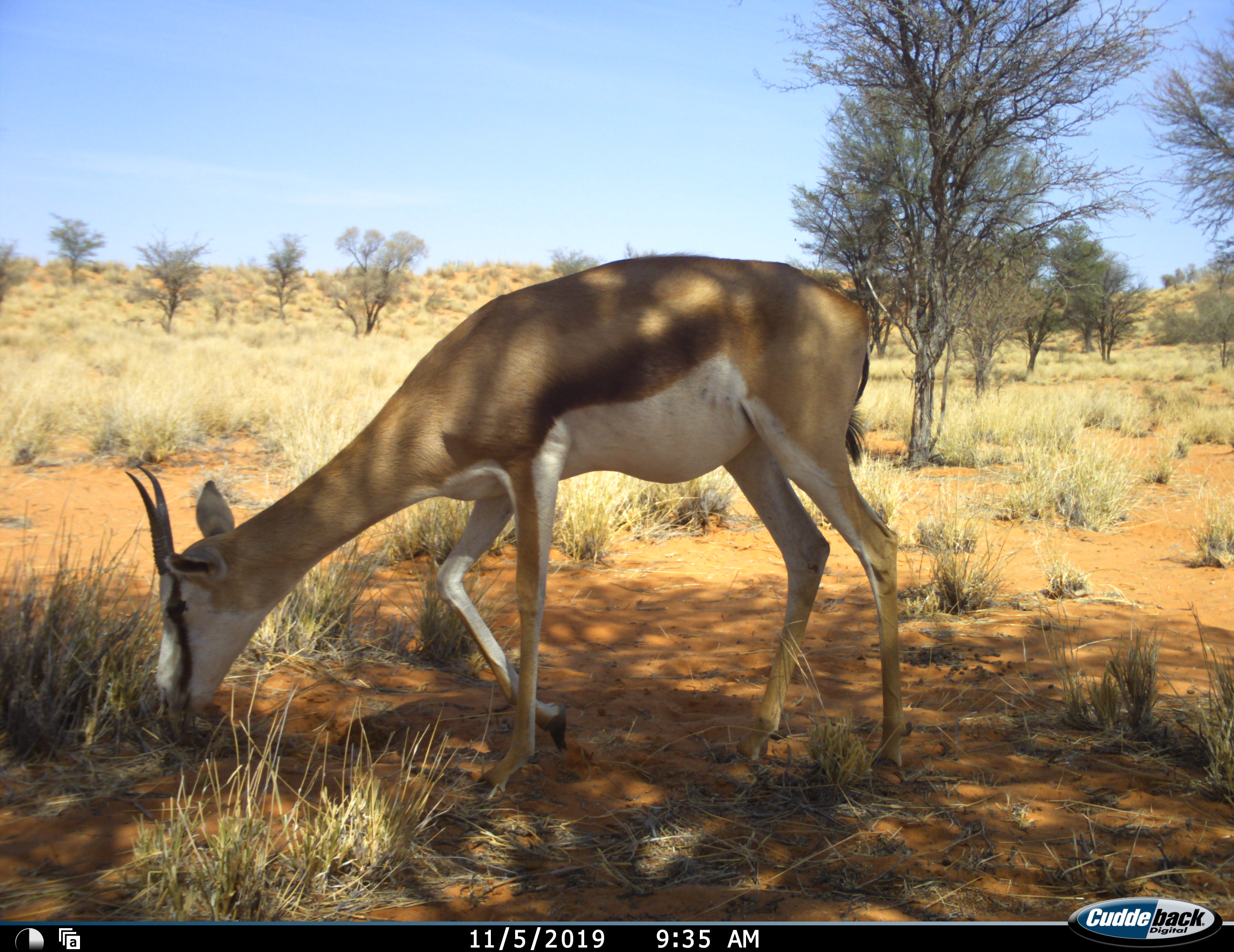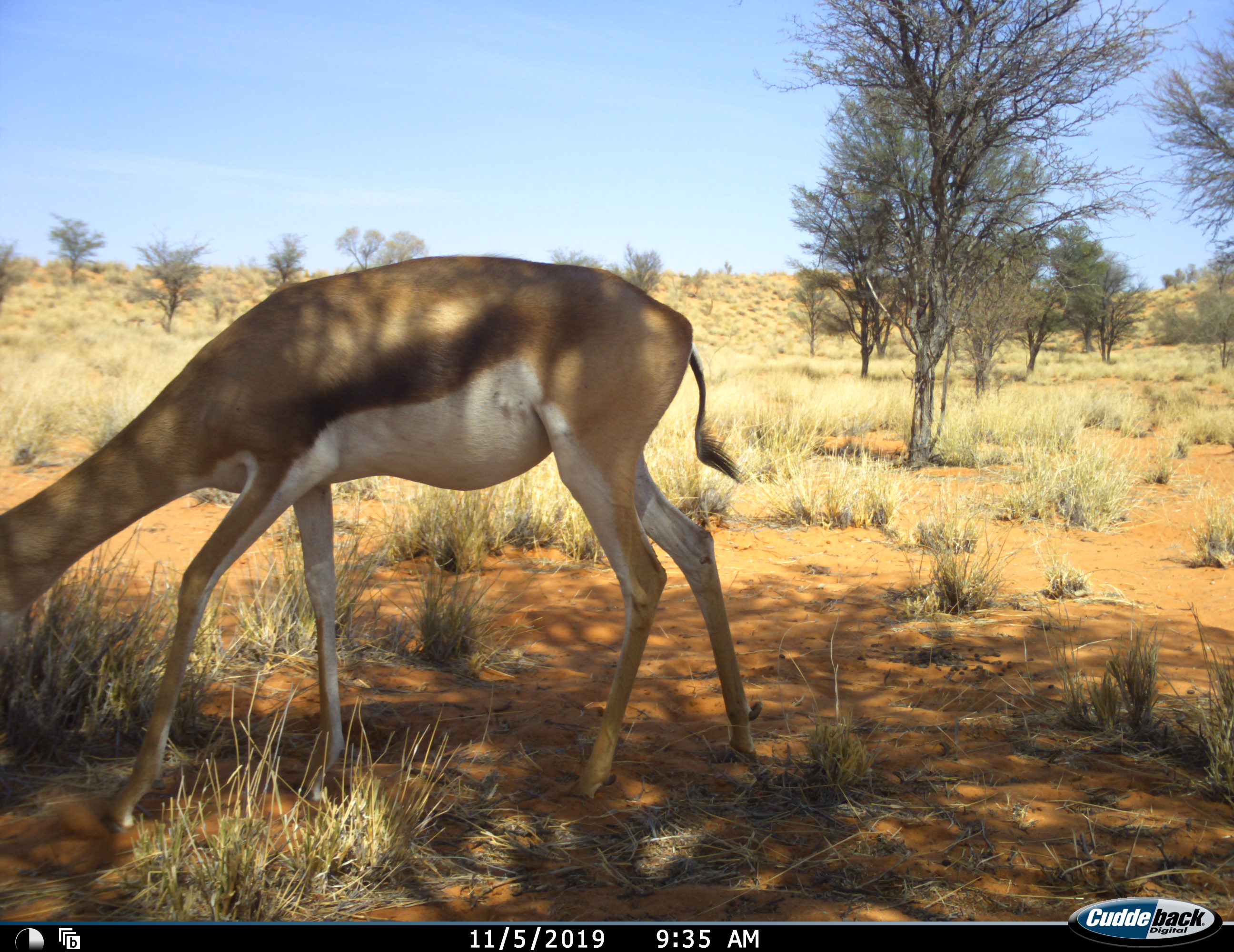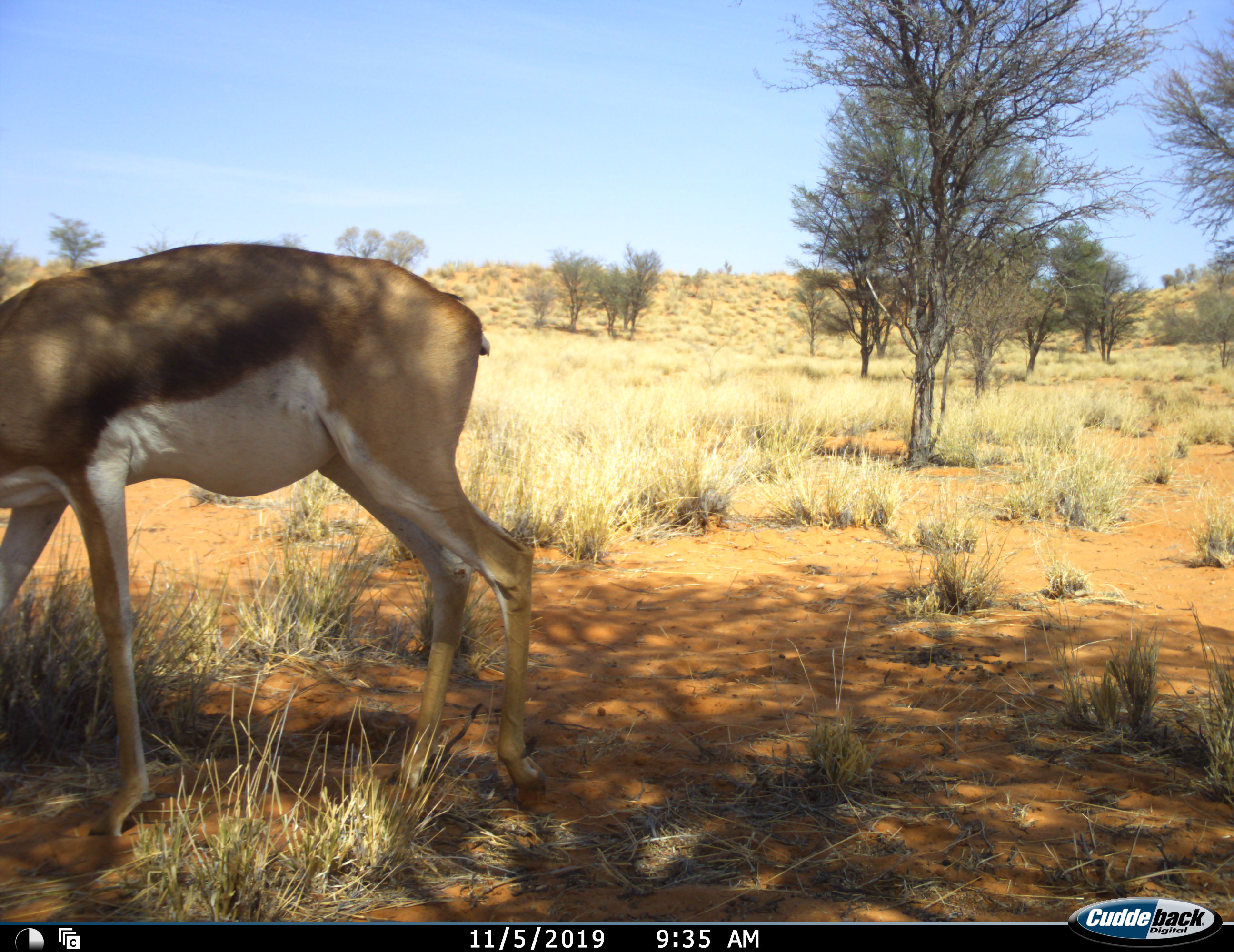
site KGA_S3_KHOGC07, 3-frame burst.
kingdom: Animalia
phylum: Chordata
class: Mammalia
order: Artiodactyla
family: Bovidae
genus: Antidorcas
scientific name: Antidorcas marsupialis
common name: springbok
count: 1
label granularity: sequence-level